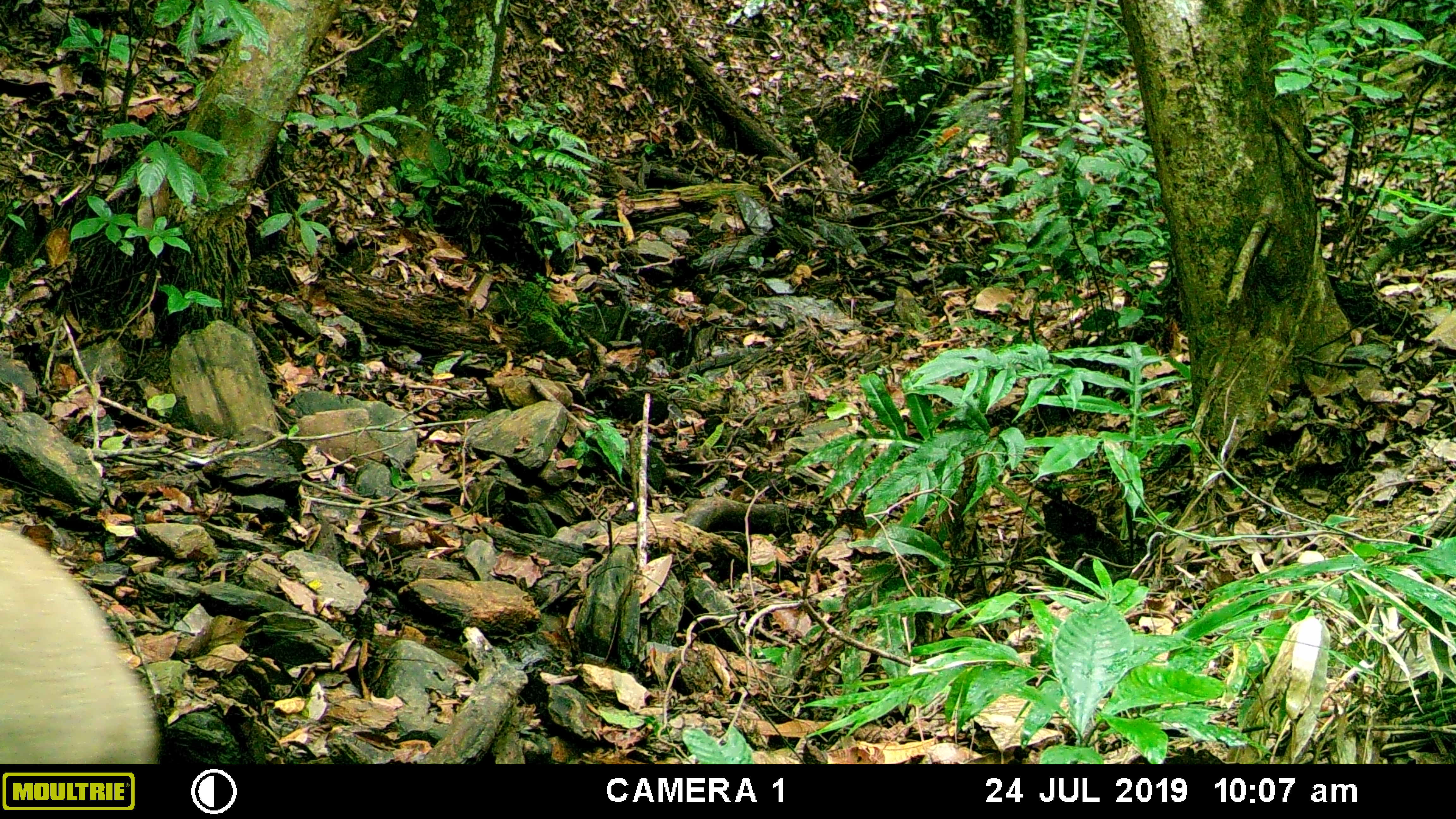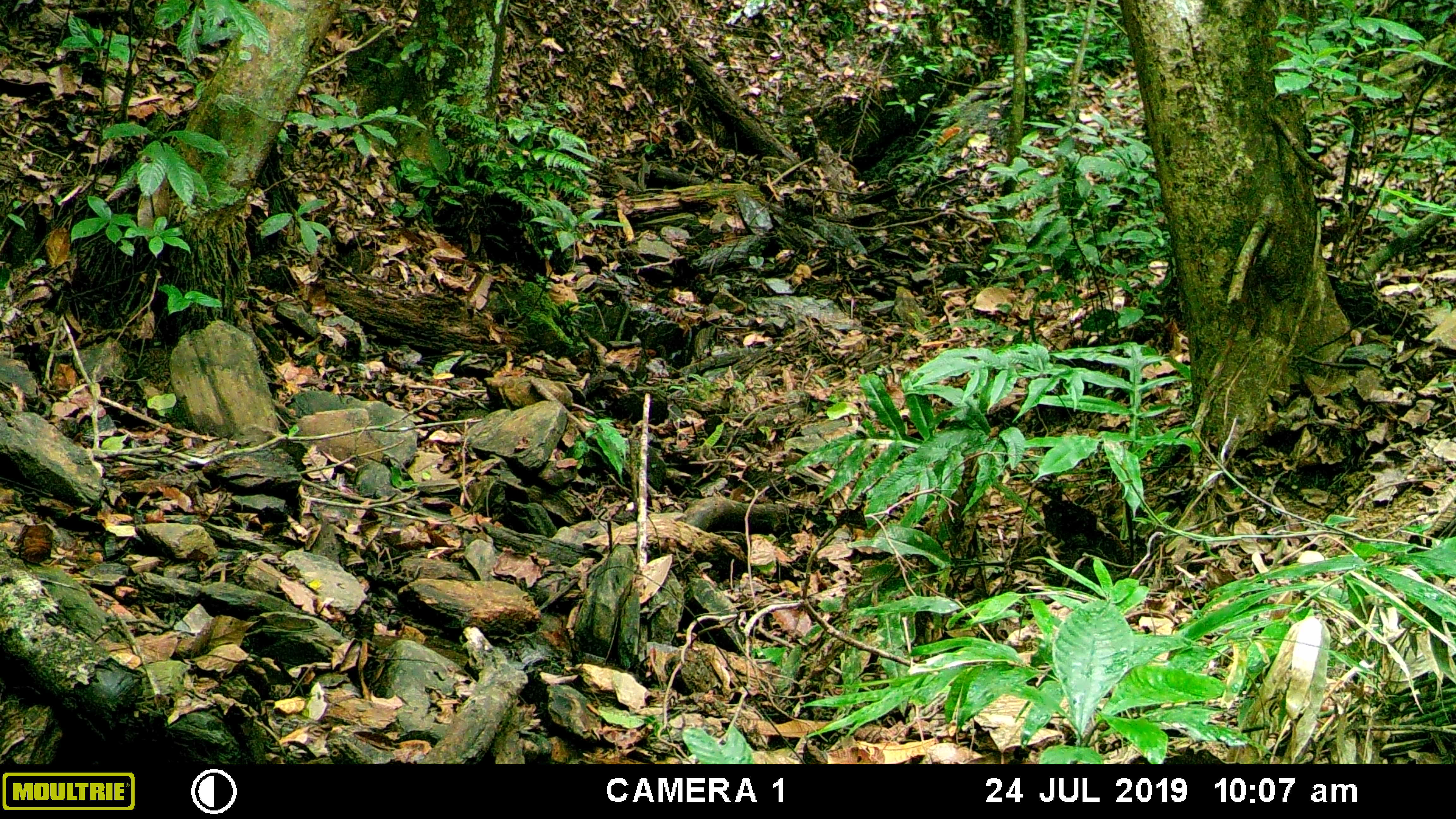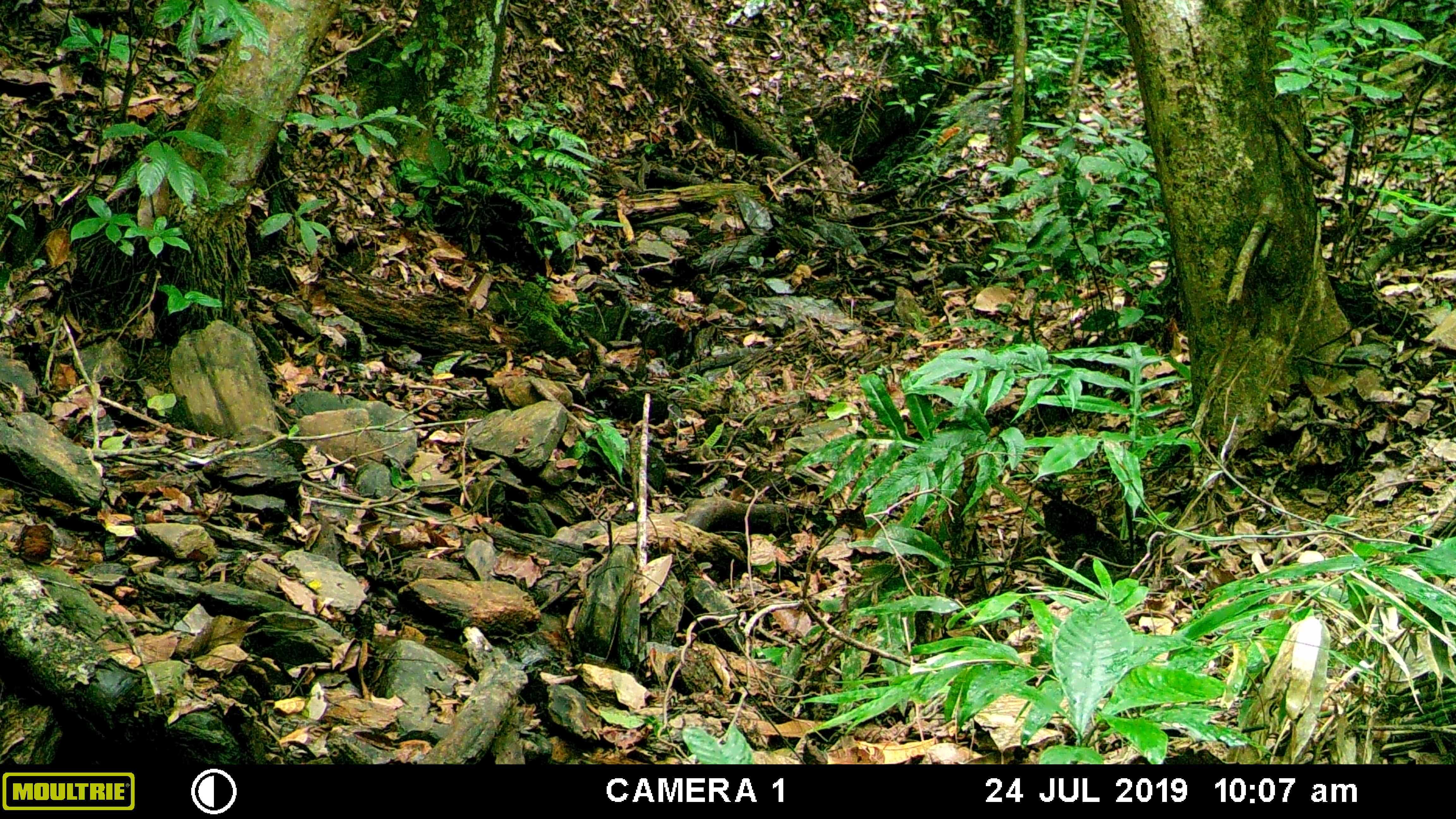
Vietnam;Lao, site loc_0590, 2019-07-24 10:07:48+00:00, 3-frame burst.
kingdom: Animalia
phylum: Chordata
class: Mammalia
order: Artiodactyla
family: Suidae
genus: Sus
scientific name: Sus scrofa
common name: eurasian wild pig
Eurasian wild pig (Sus scrofa). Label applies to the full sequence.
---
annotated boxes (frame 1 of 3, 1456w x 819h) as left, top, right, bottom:
eurasian wild pig: 0, 527, 156, 764